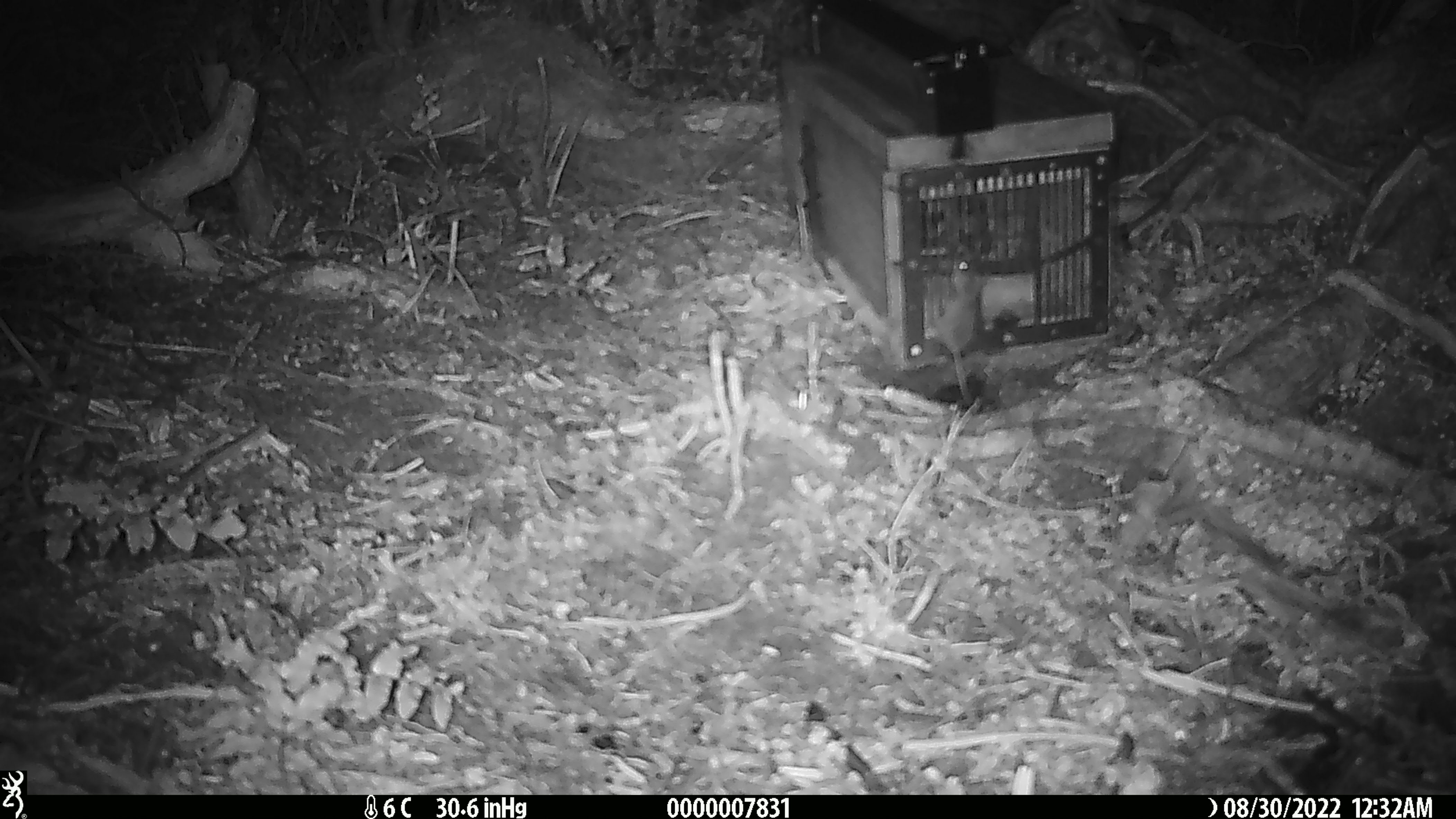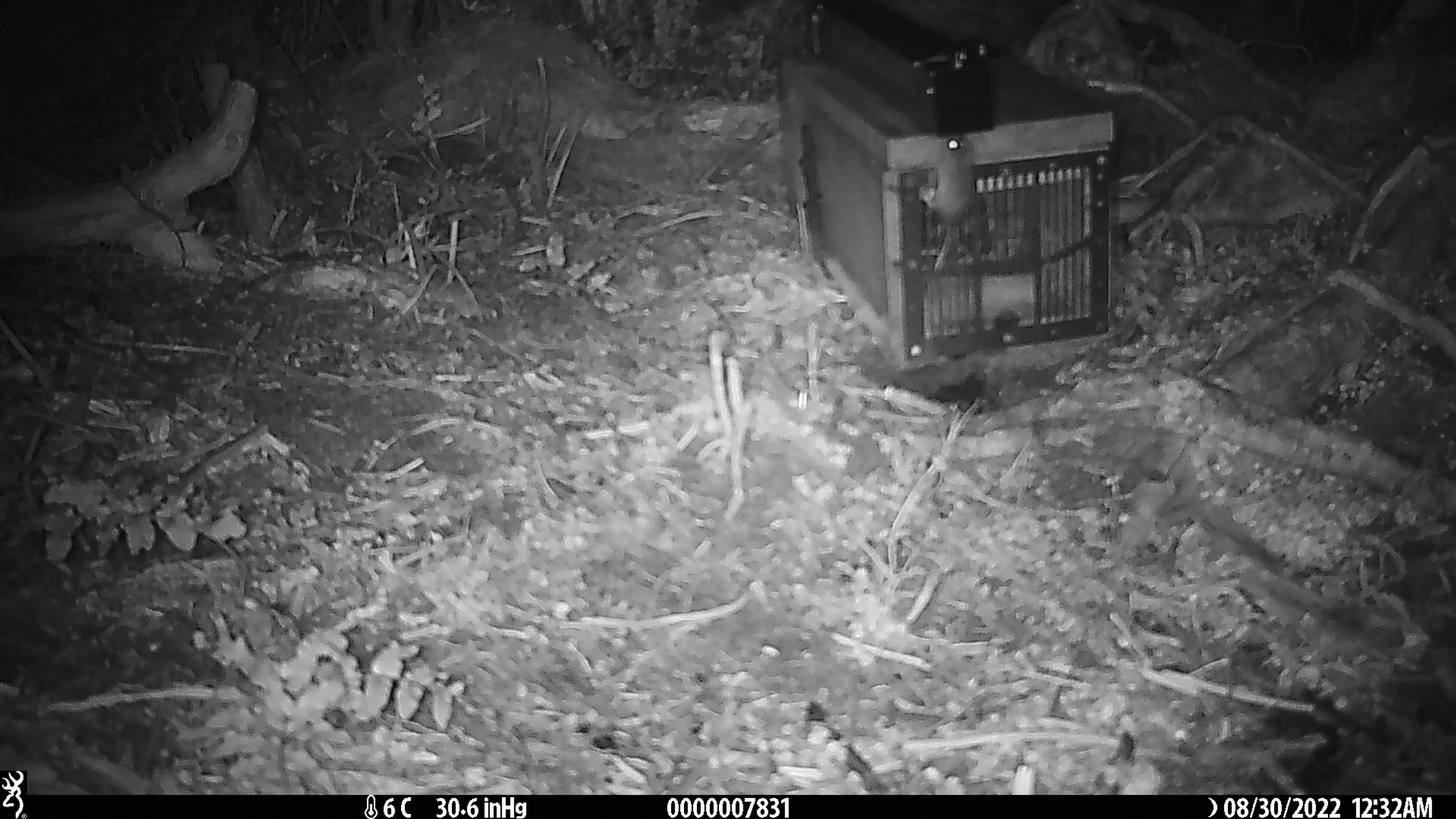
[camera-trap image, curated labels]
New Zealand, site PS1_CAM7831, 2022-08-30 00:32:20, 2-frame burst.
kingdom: Animalia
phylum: Chordata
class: Mammalia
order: Rodentia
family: Muridae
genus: Mus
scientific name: Mus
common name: mouse